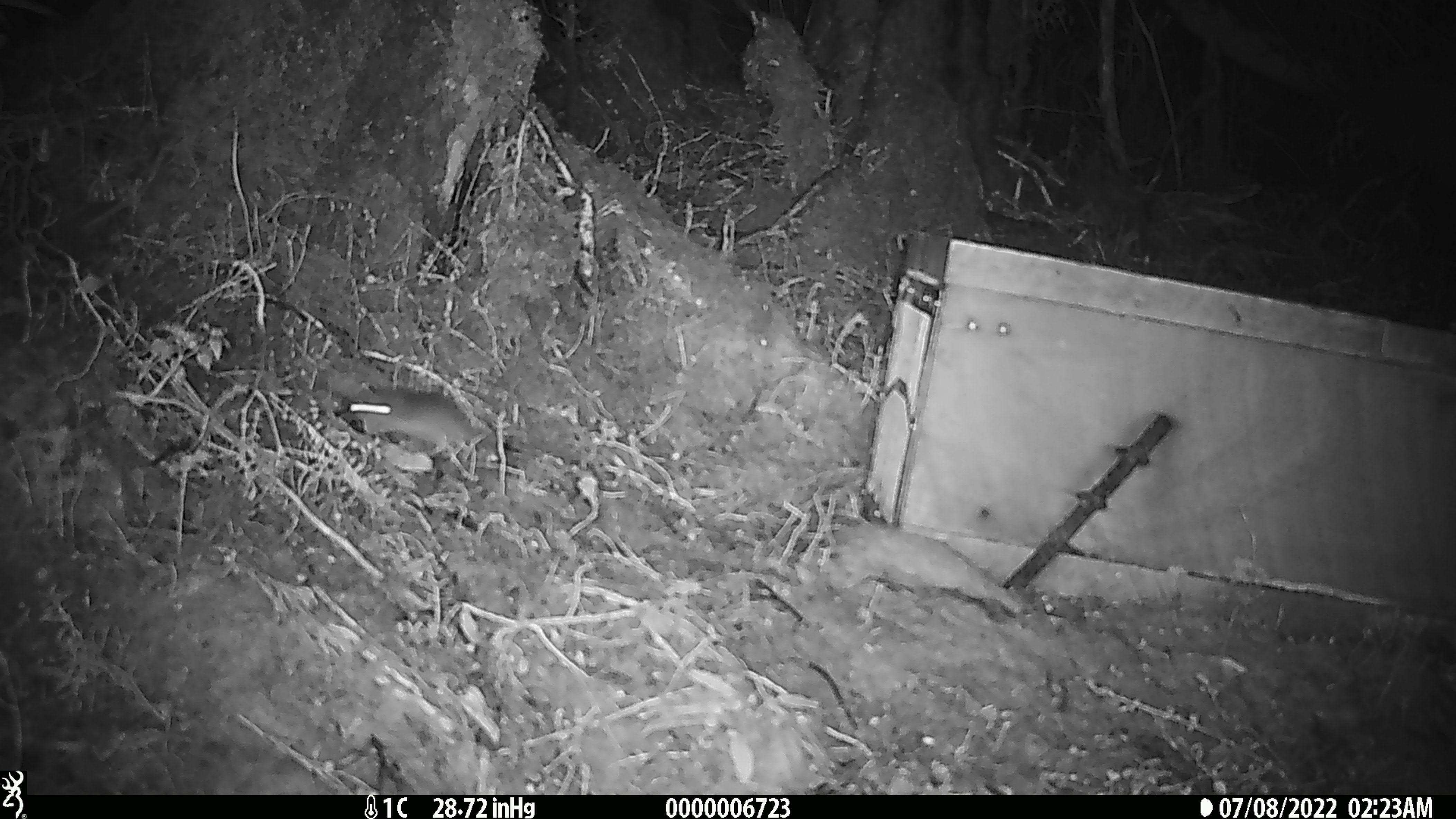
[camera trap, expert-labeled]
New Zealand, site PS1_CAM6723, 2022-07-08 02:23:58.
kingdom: Animalia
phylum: Chordata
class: Mammalia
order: Rodentia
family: Muridae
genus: Mus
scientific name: Mus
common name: mouse